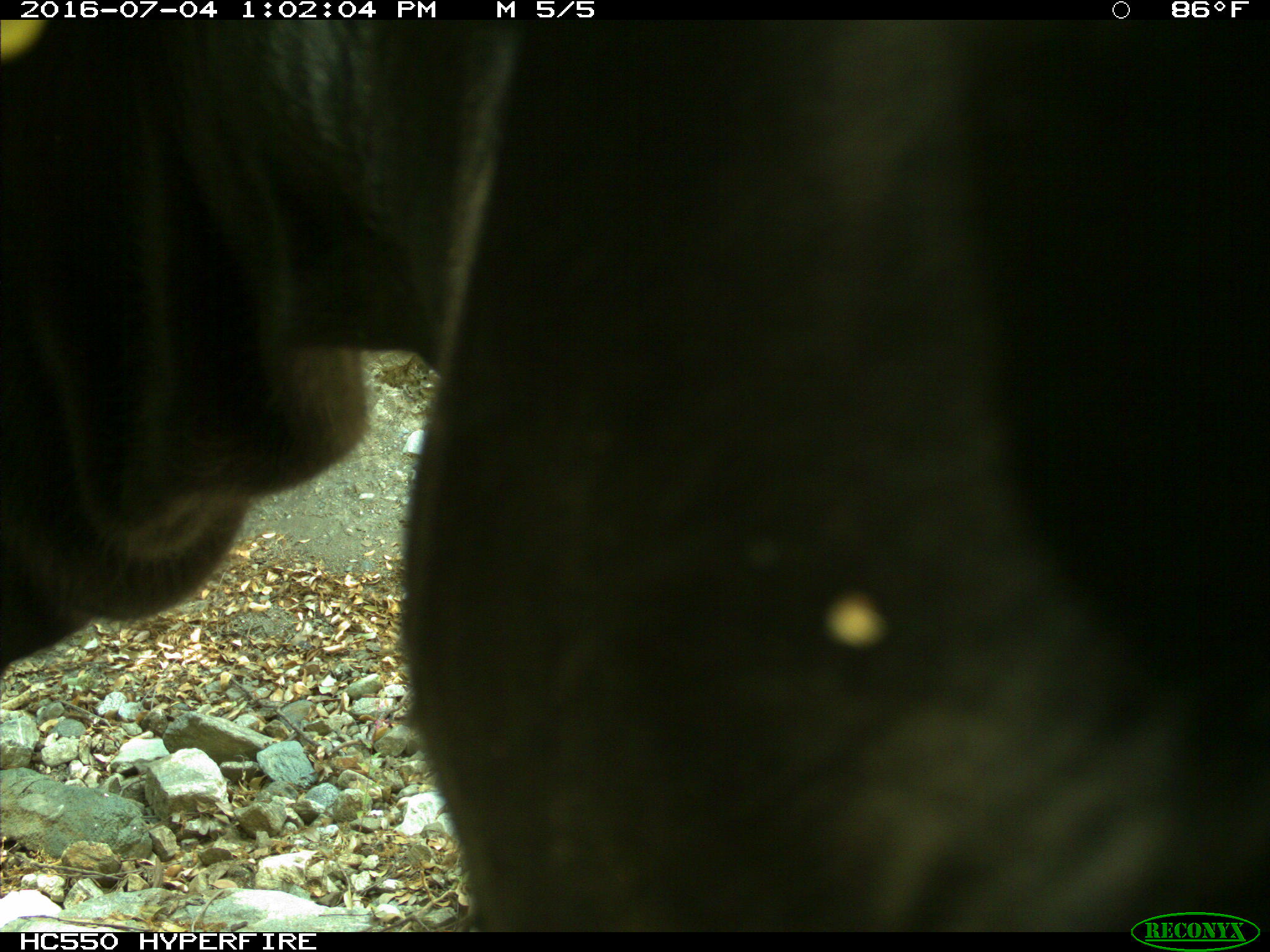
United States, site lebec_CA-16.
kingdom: Animalia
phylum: Chordata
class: Mammalia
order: Artiodactyla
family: Bovidae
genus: Bos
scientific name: Bos taurus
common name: domestic cow